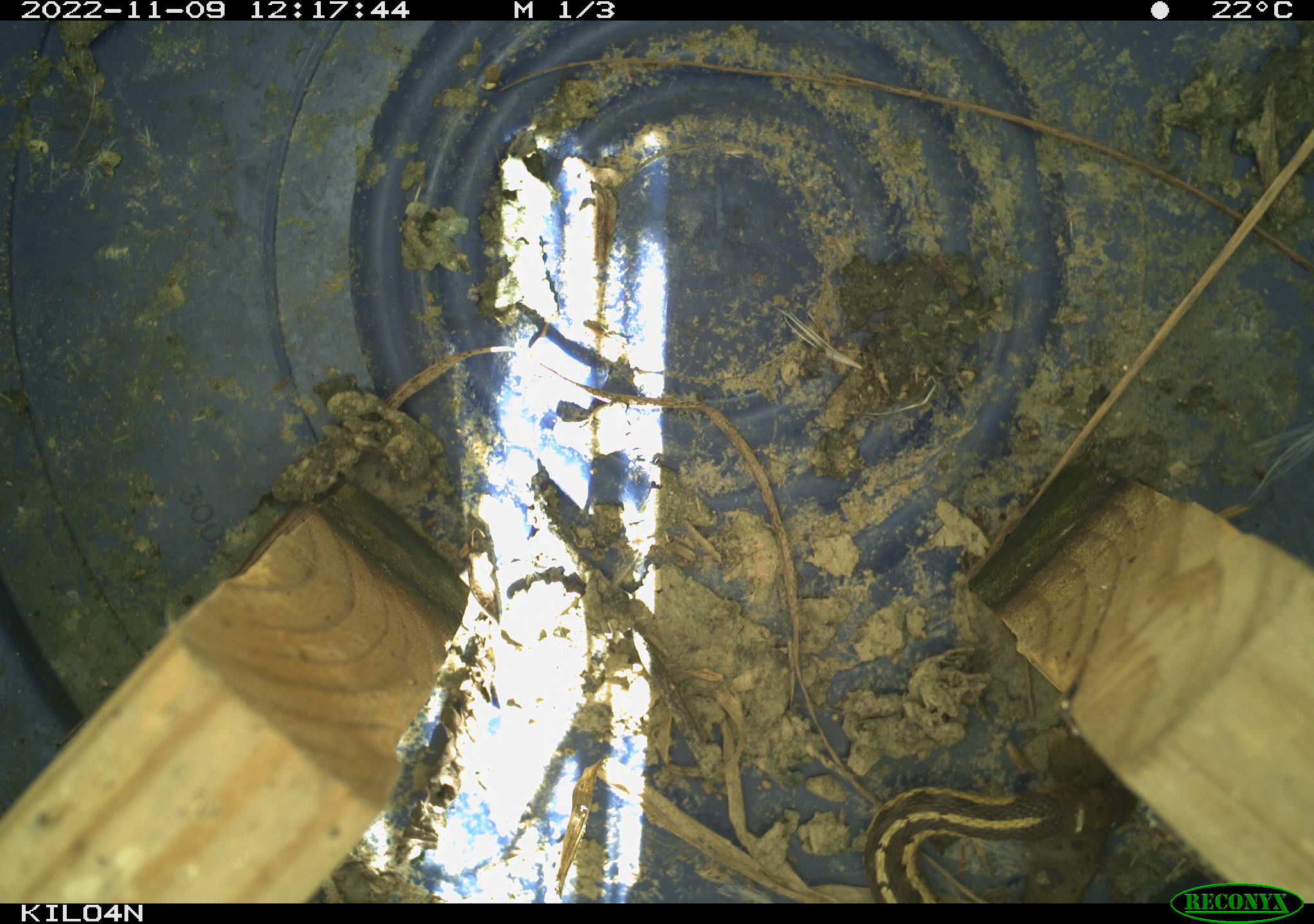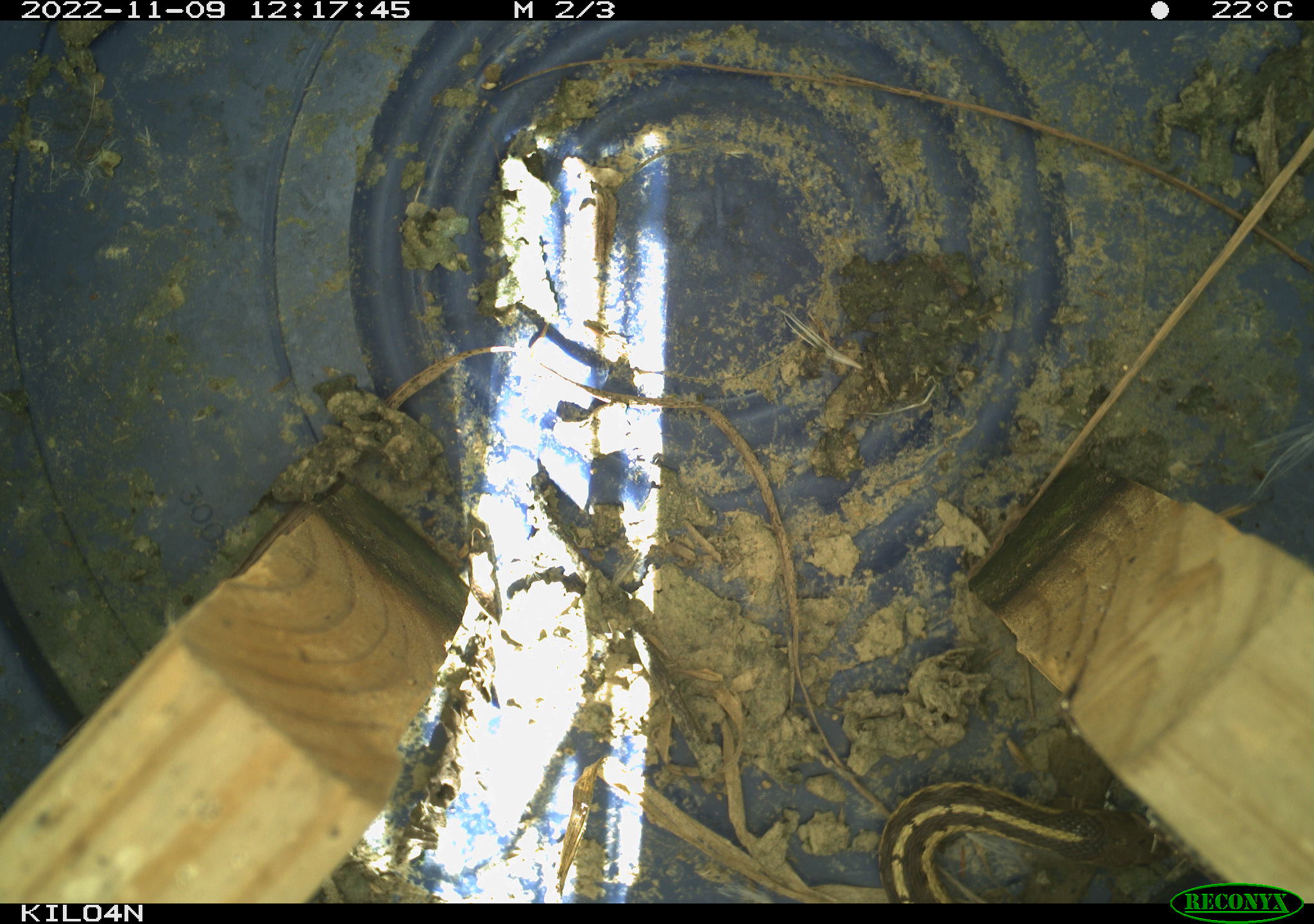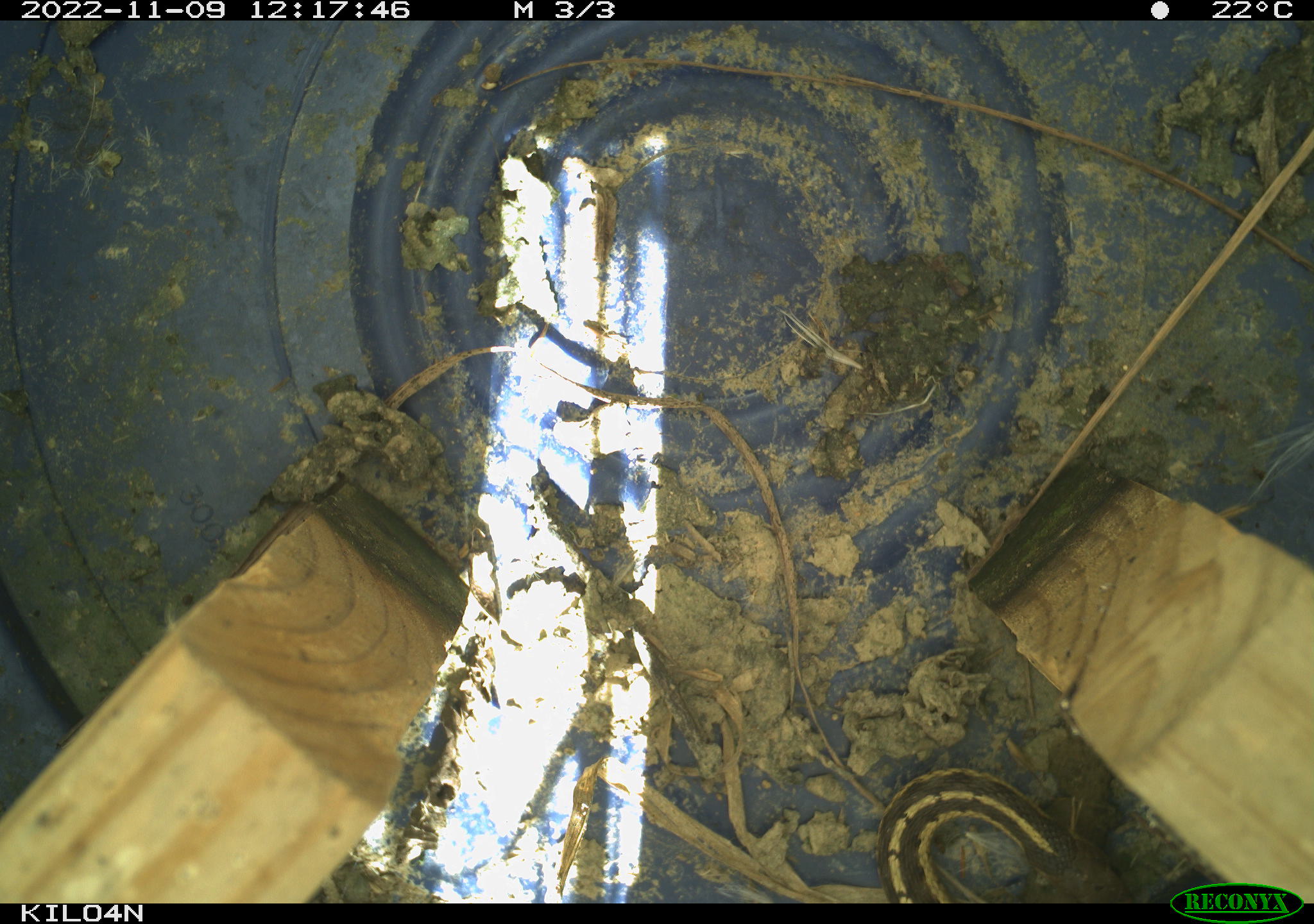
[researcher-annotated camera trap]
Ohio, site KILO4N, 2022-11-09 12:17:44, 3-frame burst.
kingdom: Animalia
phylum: Chordata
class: Reptilia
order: Squamata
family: Colubridae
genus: Thamnophis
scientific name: Thamnophis sirtalis sirtalis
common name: eastern gartersnake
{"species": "eastern gartersnake (Thamnophis sirtalis sirtalis)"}